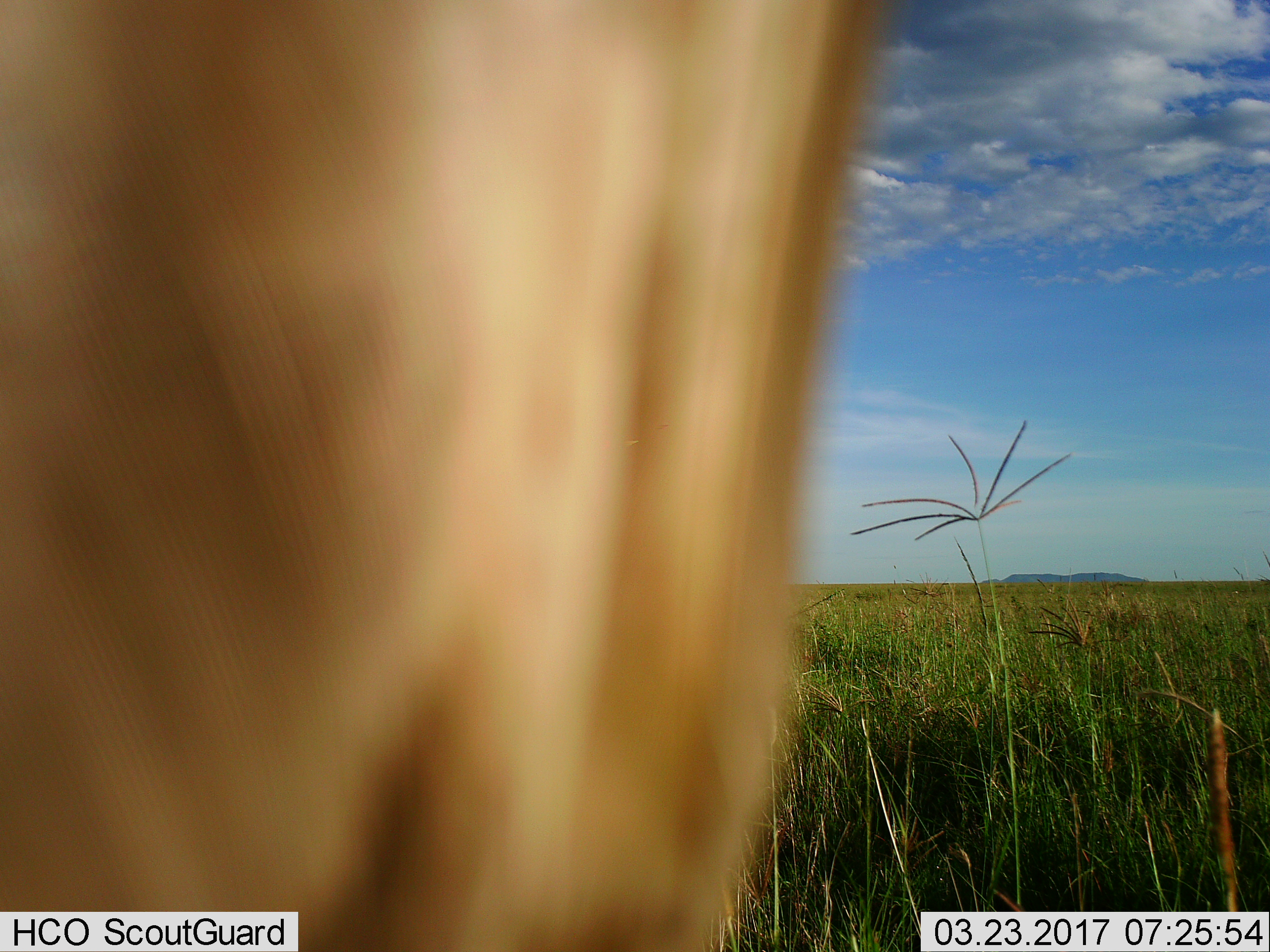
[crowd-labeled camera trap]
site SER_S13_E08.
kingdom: Animalia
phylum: Chordata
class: Mammalia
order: Artiodactyla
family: Bovidae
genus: Aepyceros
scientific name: Aepyceros melampus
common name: impala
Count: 1.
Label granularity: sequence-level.